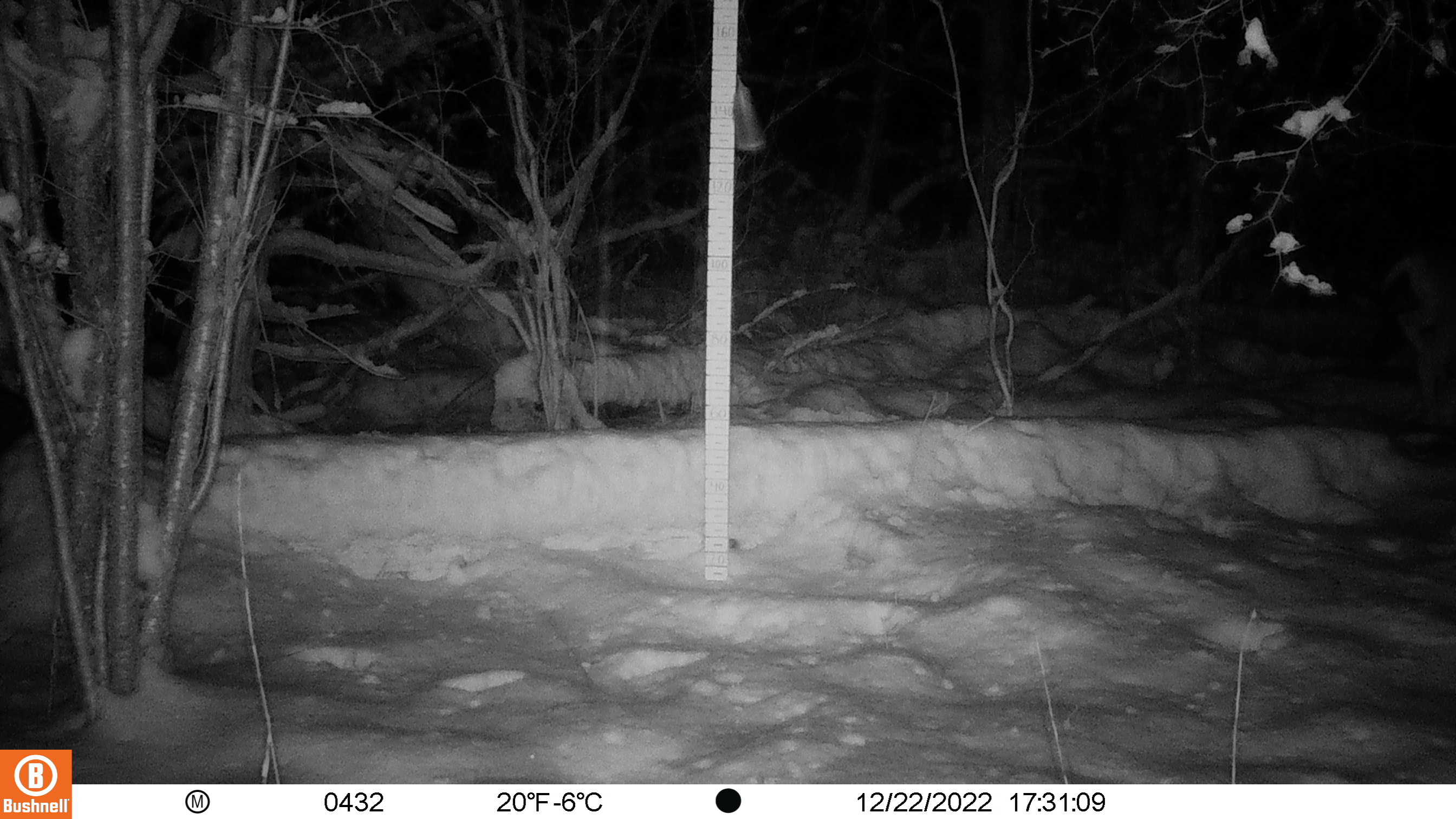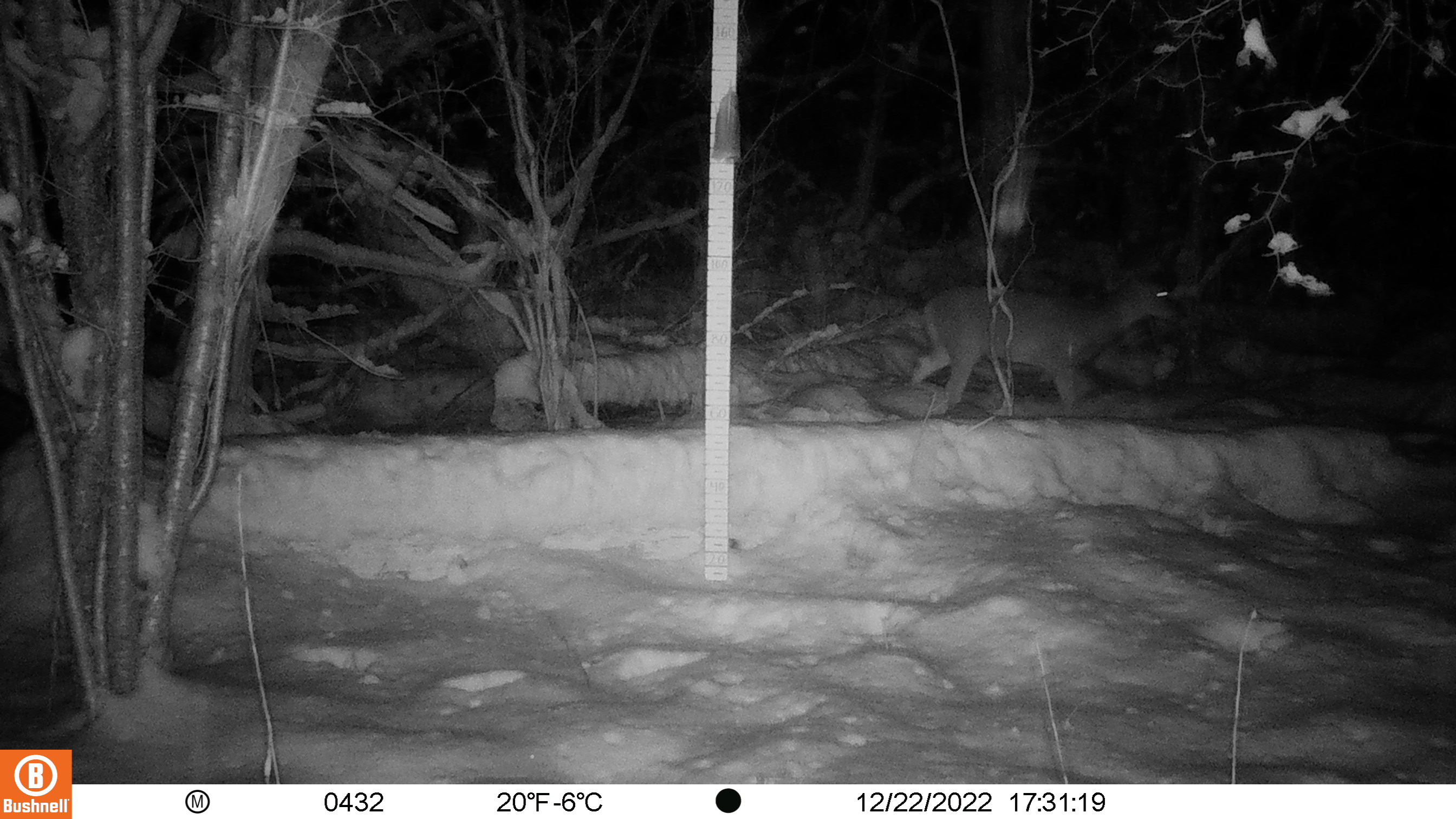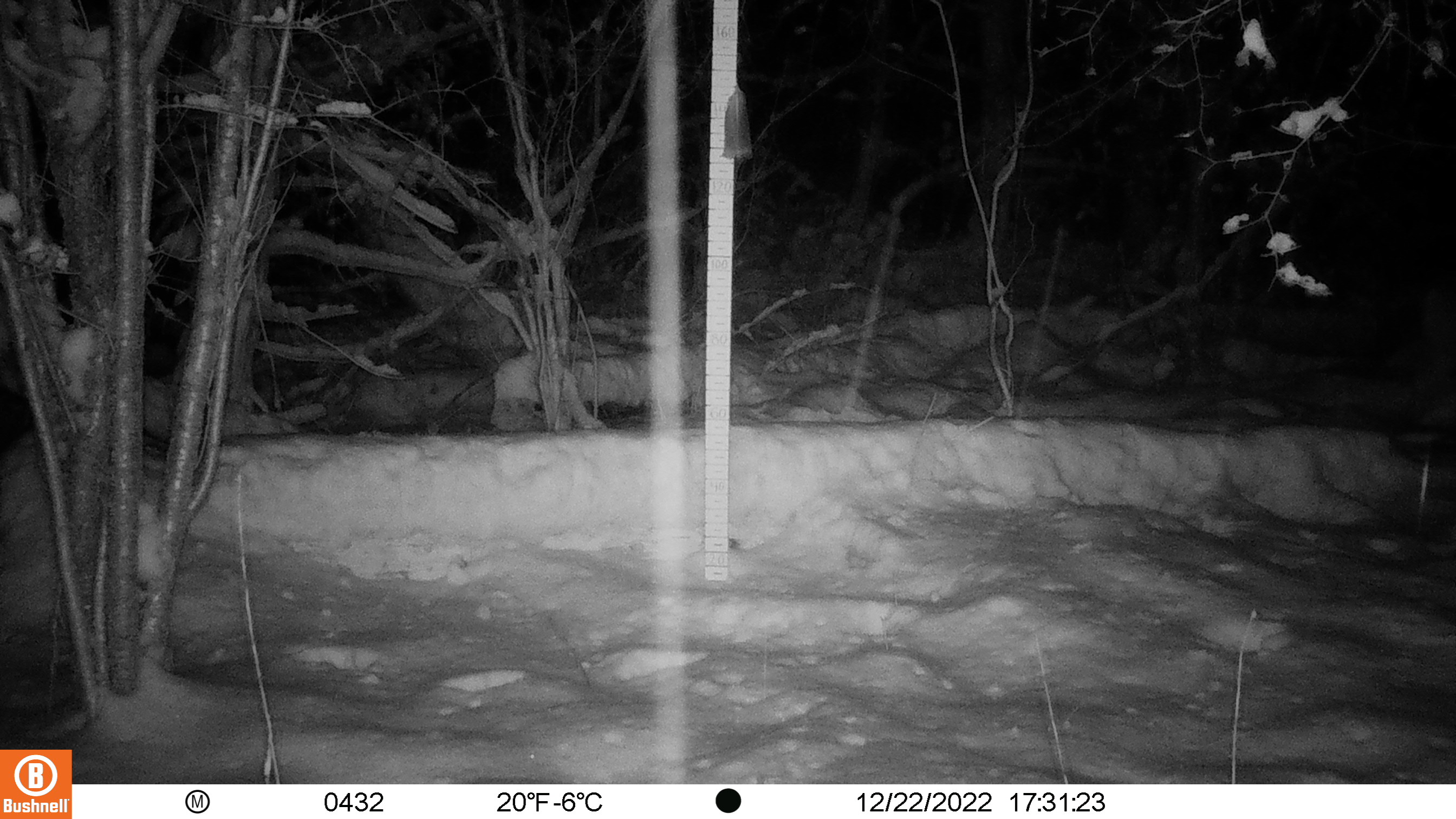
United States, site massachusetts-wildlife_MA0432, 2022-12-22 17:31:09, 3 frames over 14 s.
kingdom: Animalia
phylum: Chordata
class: Mammalia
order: Artiodactyla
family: Cervidae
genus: Odocoileus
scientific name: Odocoileus virginianus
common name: white-tailed deer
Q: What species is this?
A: White-tailed deer (Odocoileus virginianus).